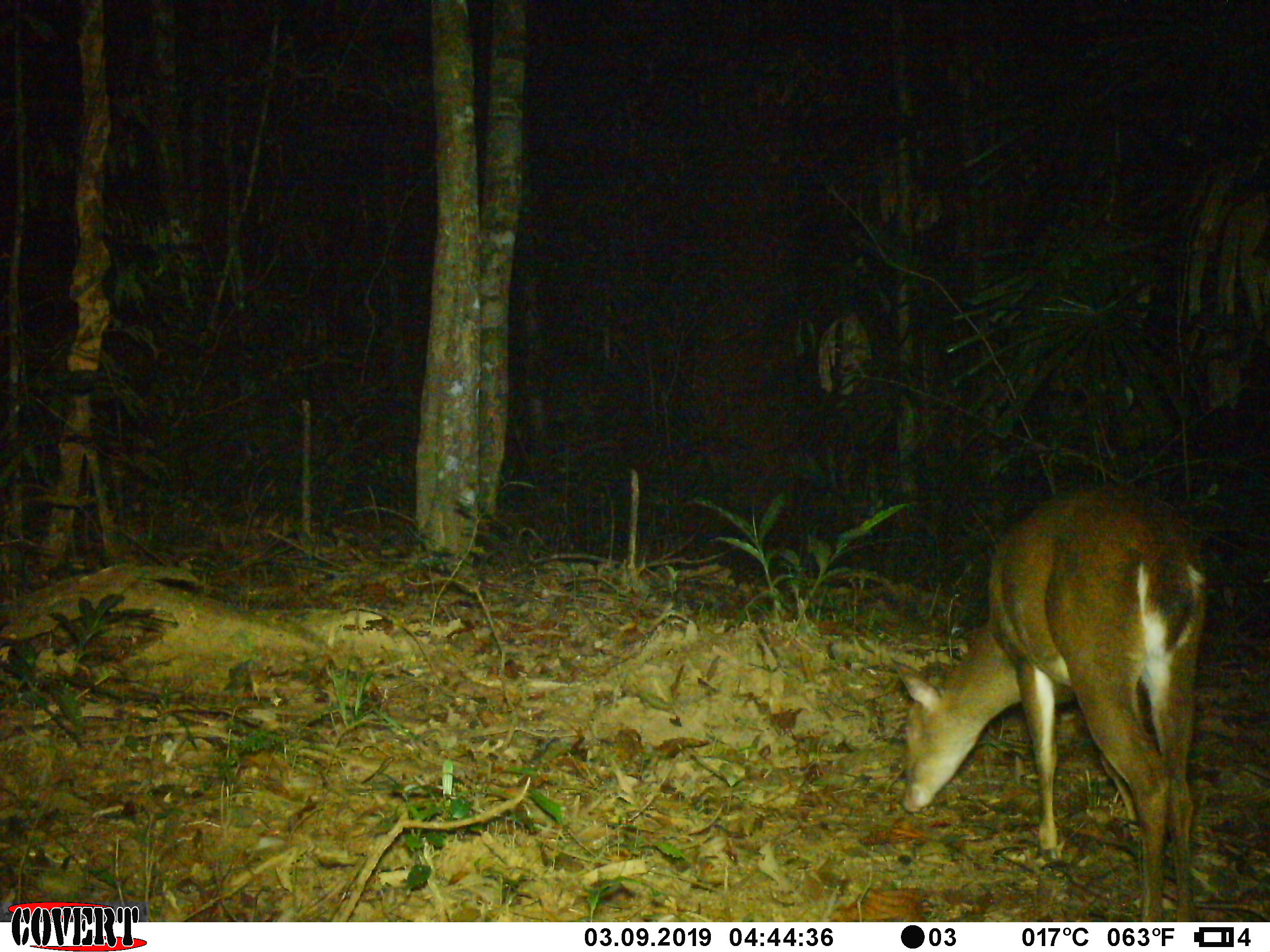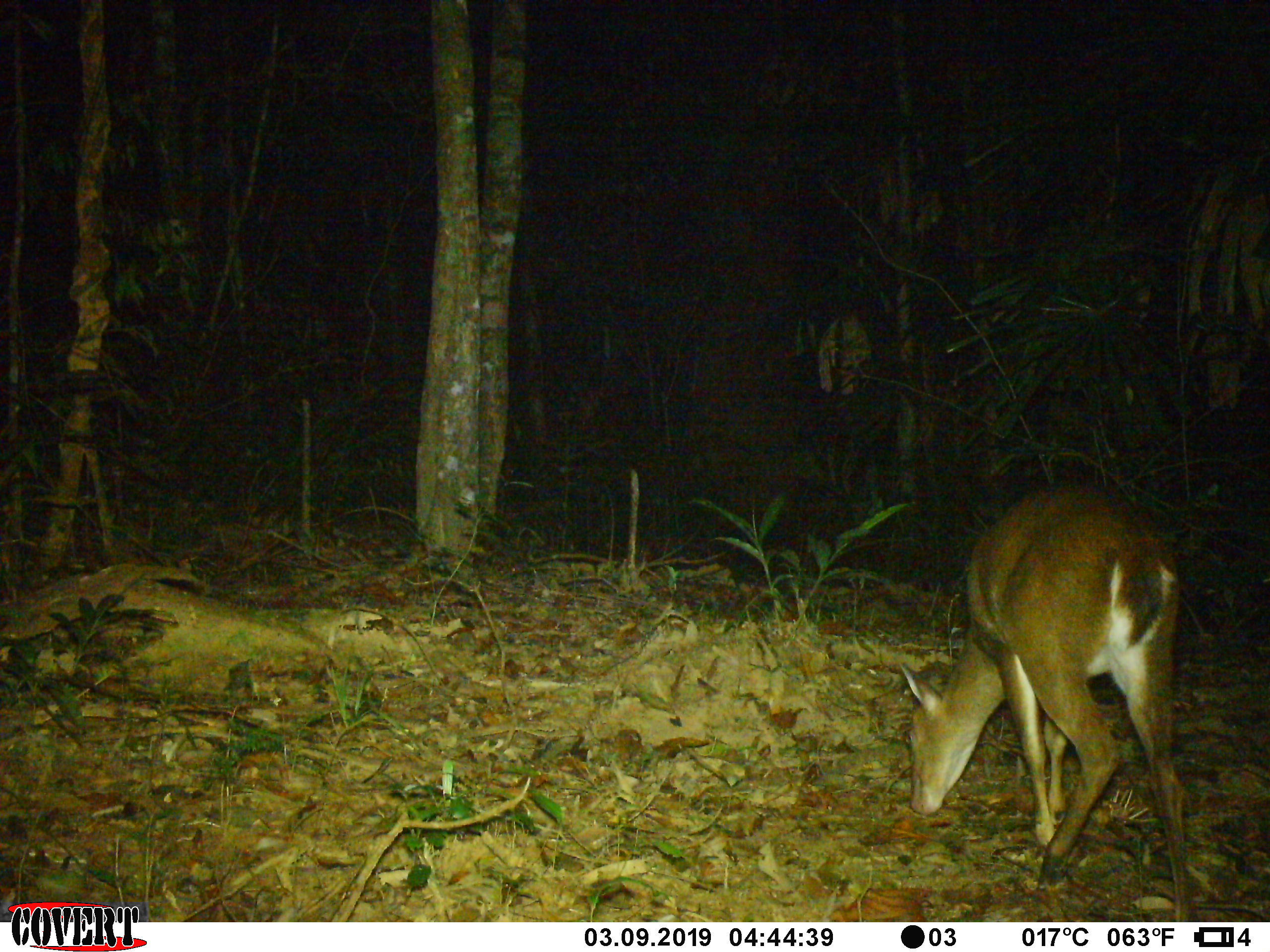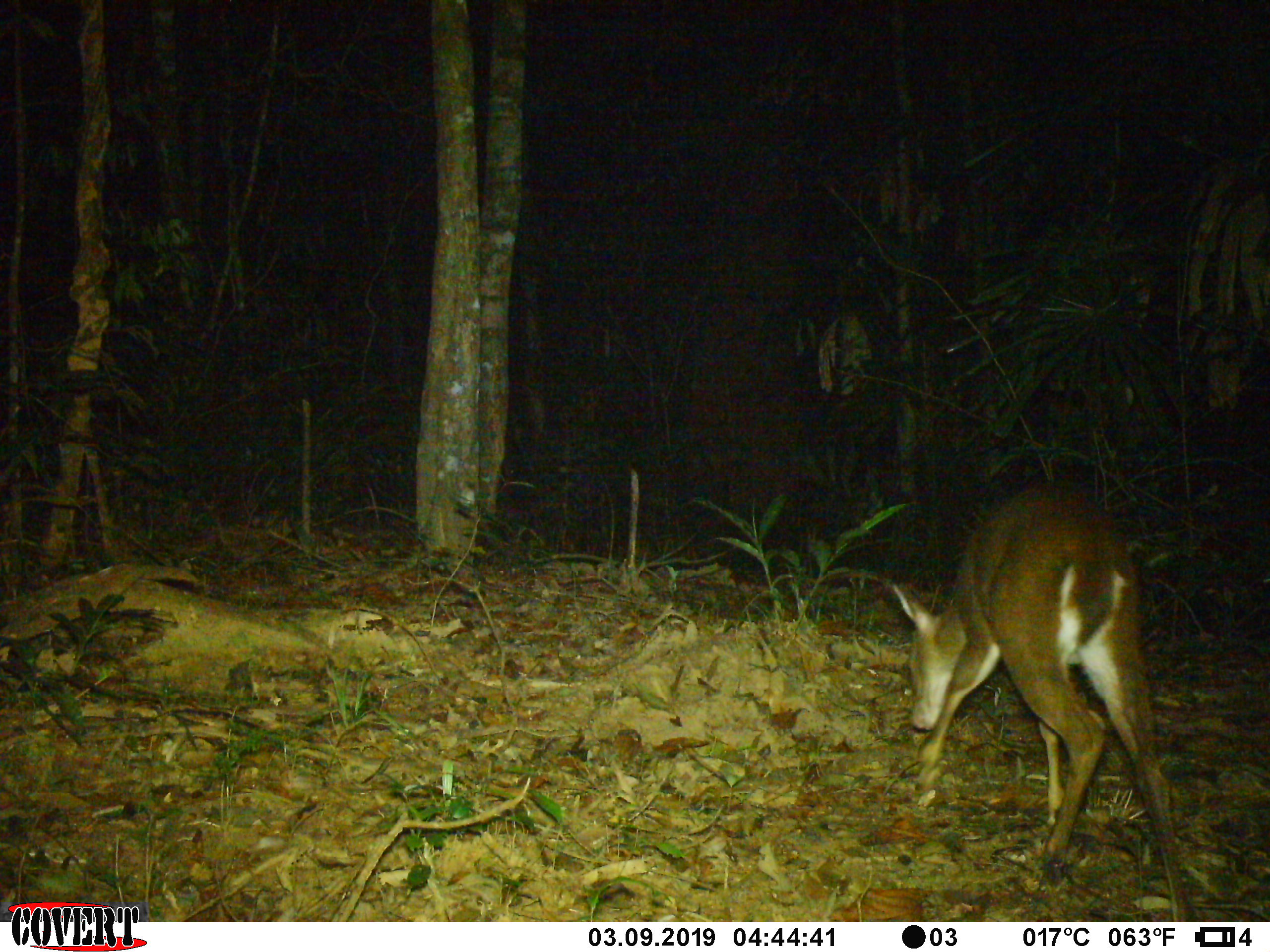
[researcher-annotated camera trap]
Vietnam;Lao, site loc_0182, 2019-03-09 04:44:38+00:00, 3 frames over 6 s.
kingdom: Animalia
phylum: Chordata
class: Mammalia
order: Artiodactyla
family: Cervidae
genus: Muntiacus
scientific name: Muntiacus vuquangensis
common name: large-antlered muntjac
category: large antlered muntjac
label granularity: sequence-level